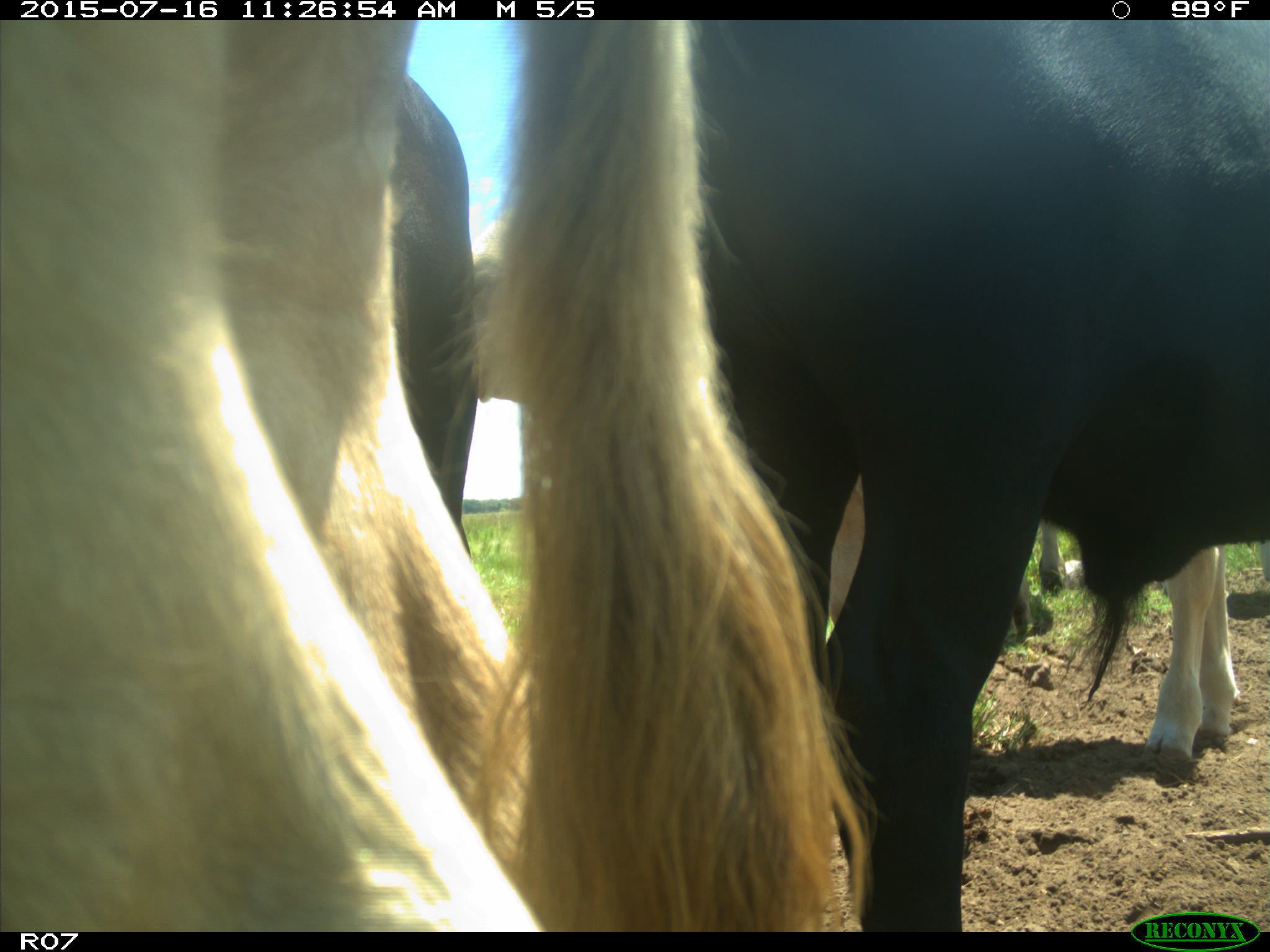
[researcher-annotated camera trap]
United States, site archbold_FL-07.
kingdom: Animalia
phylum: Chordata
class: Mammalia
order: Artiodactyla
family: Bovidae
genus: Bos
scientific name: Bos taurus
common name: domestic cow